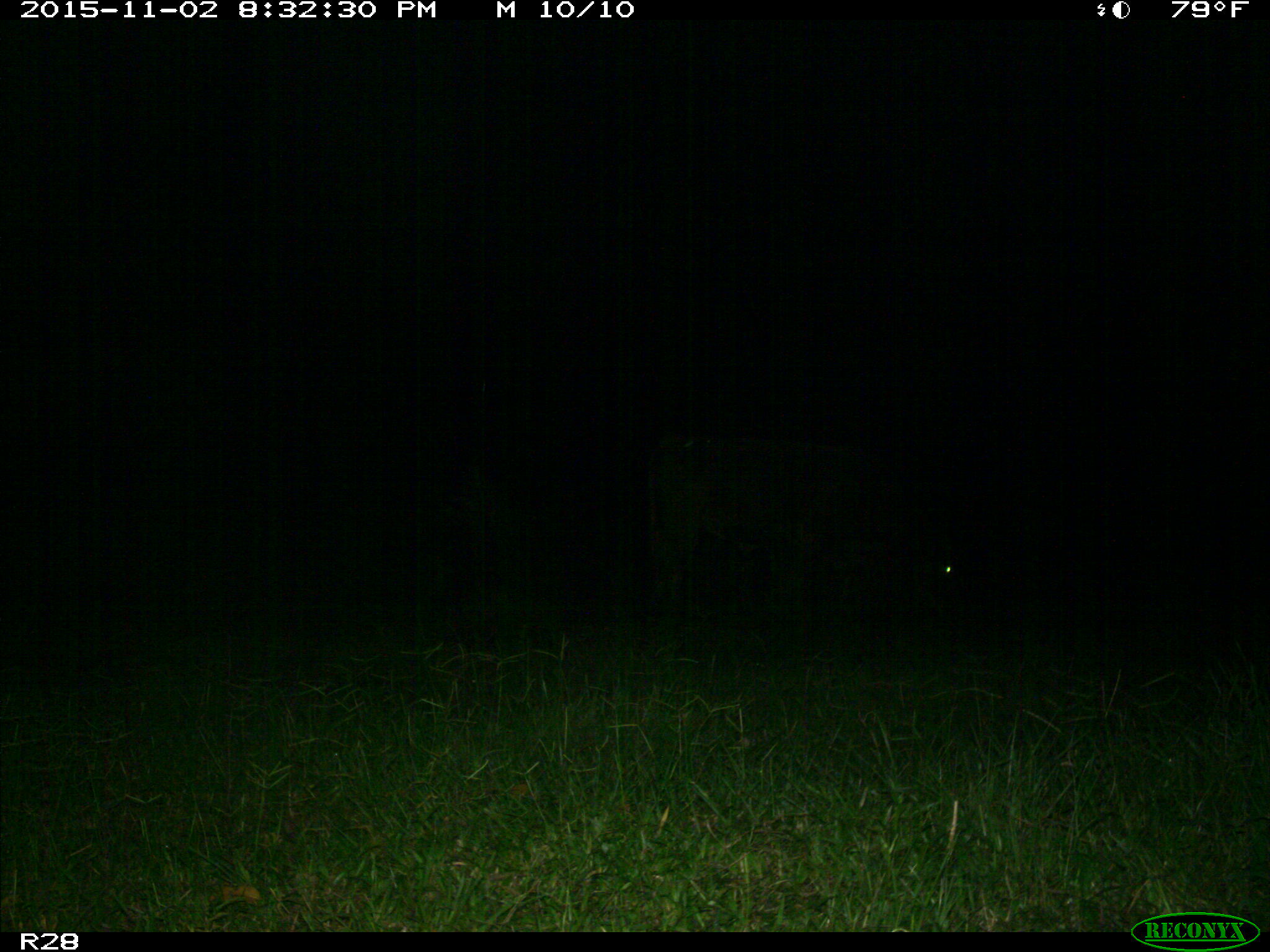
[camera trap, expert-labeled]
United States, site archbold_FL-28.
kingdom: Animalia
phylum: Chordata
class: Mammalia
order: Artiodactyla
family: Suidae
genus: Sus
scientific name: Sus scrofa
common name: wild boar